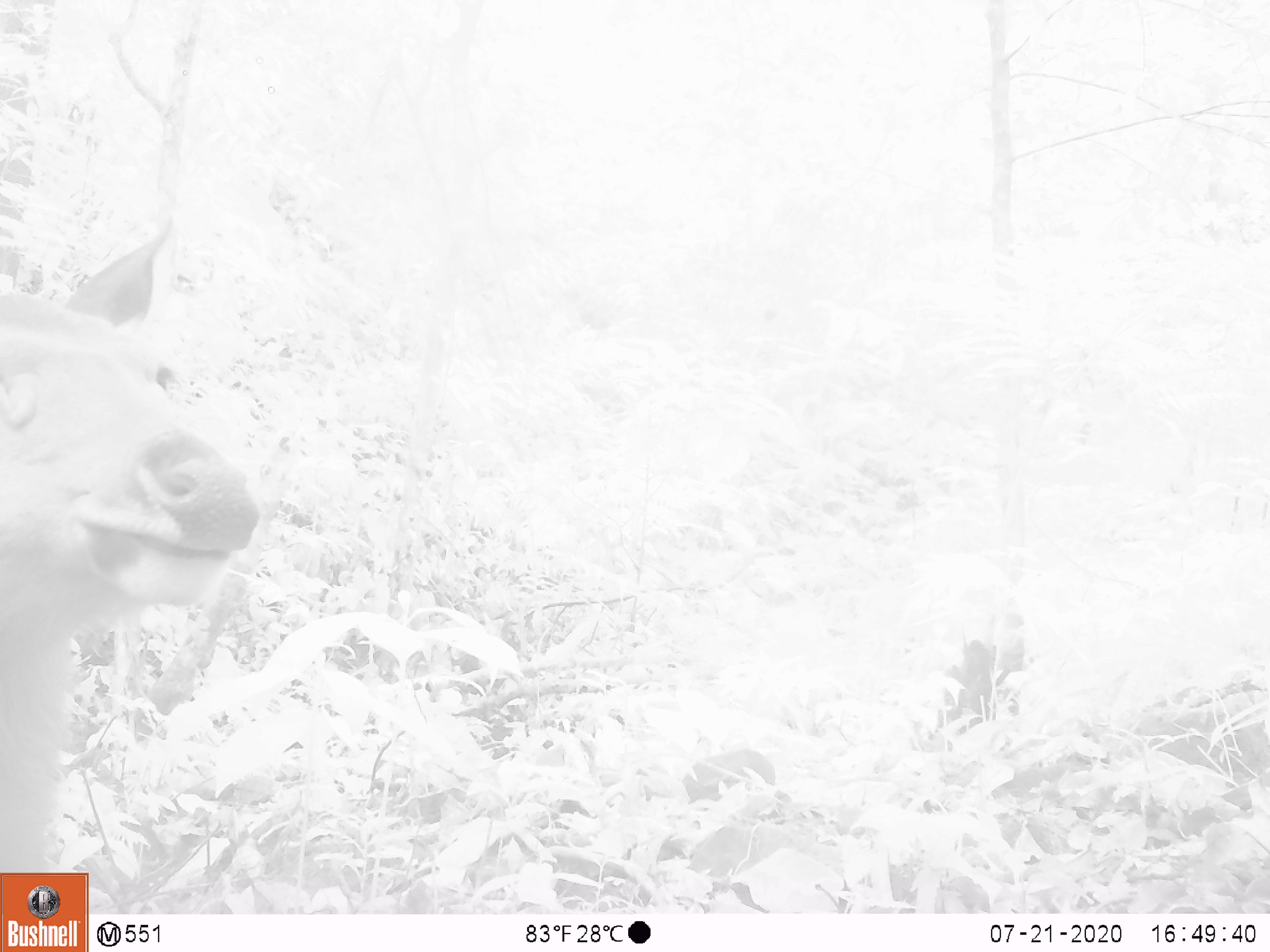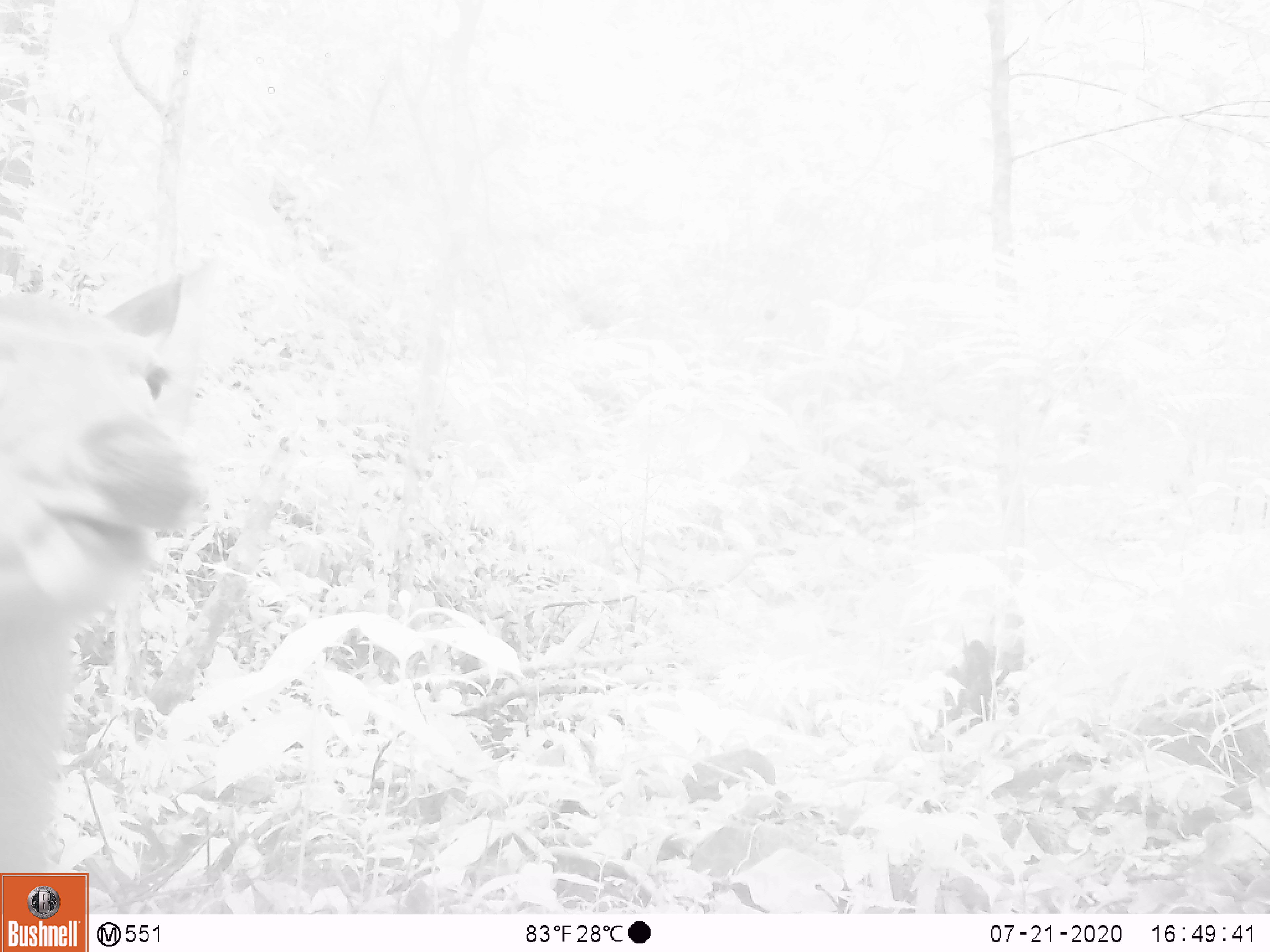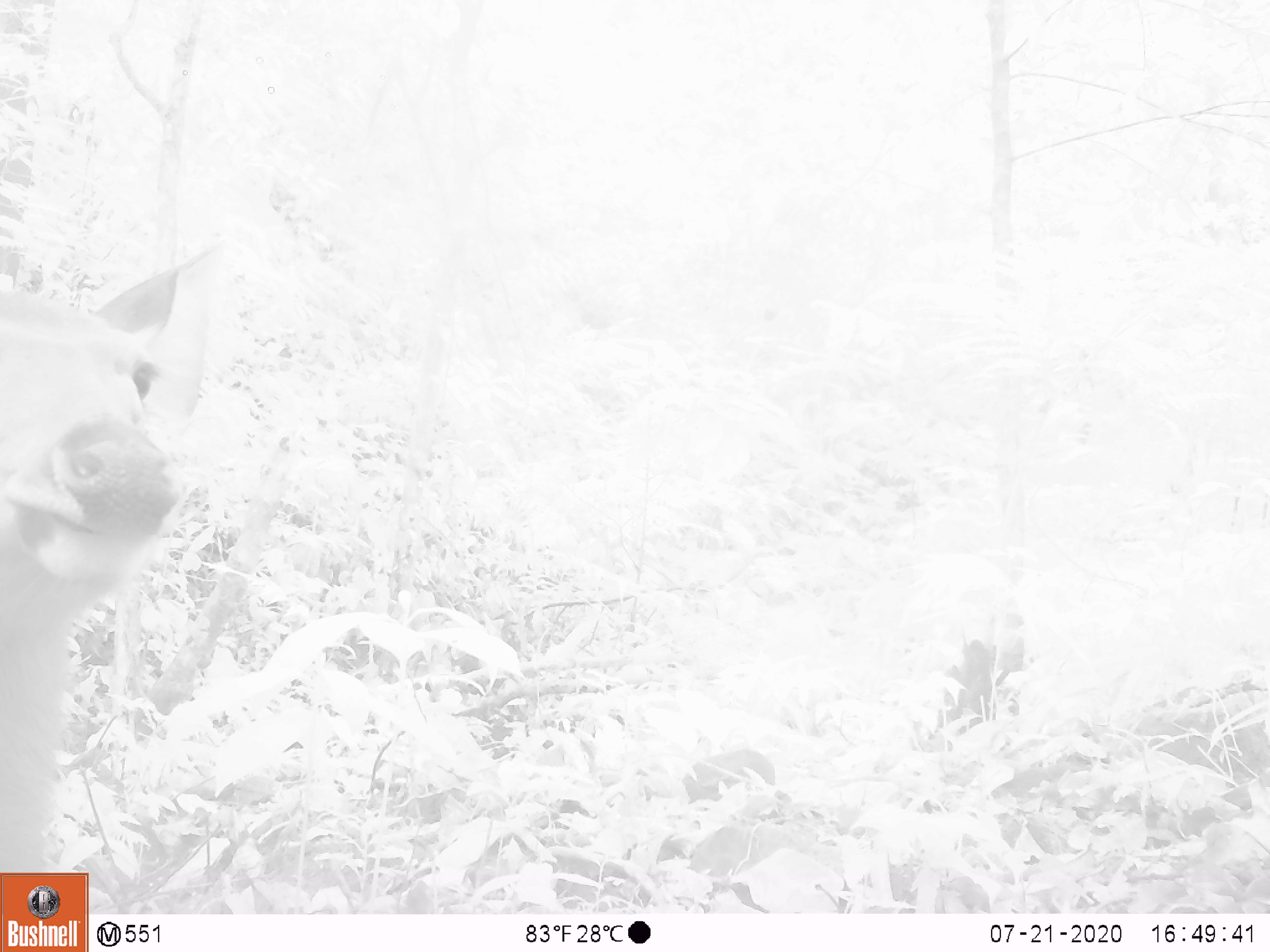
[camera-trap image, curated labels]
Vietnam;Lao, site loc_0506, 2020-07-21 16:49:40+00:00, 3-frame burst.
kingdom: Animalia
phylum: Chordata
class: Mammalia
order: Artiodactyla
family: Cervidae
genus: Rusa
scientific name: Rusa unicolor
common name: sambar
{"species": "sambar (Rusa unicolor)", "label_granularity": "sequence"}